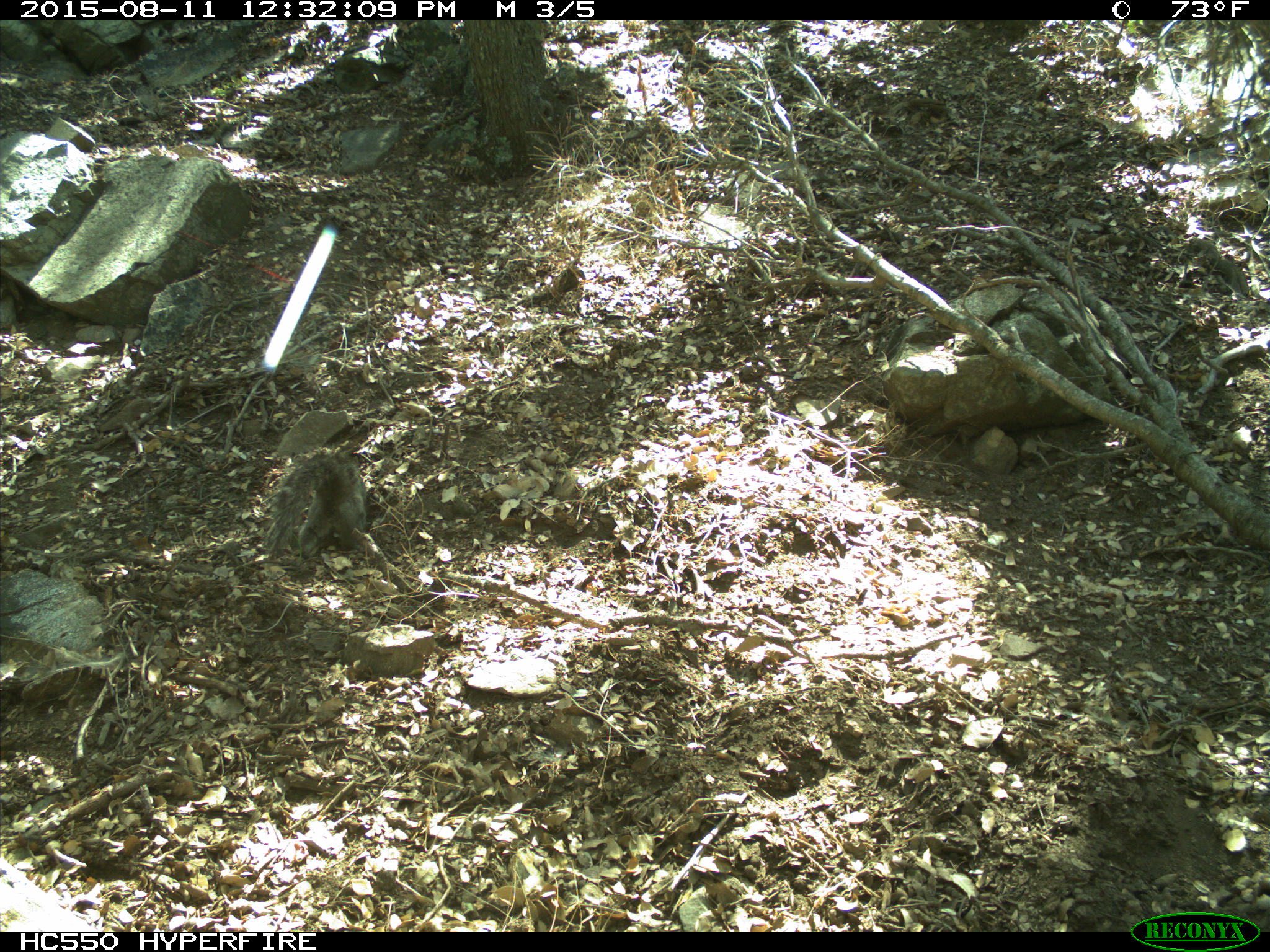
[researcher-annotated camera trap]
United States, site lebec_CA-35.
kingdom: Animalia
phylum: Chordata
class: Mammalia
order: Rodentia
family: Sciuridae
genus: Sciurus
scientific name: Sciurus carolinensis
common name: eastern gray squirrel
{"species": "Sciurus carolinensis (eastern gray squirrel)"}